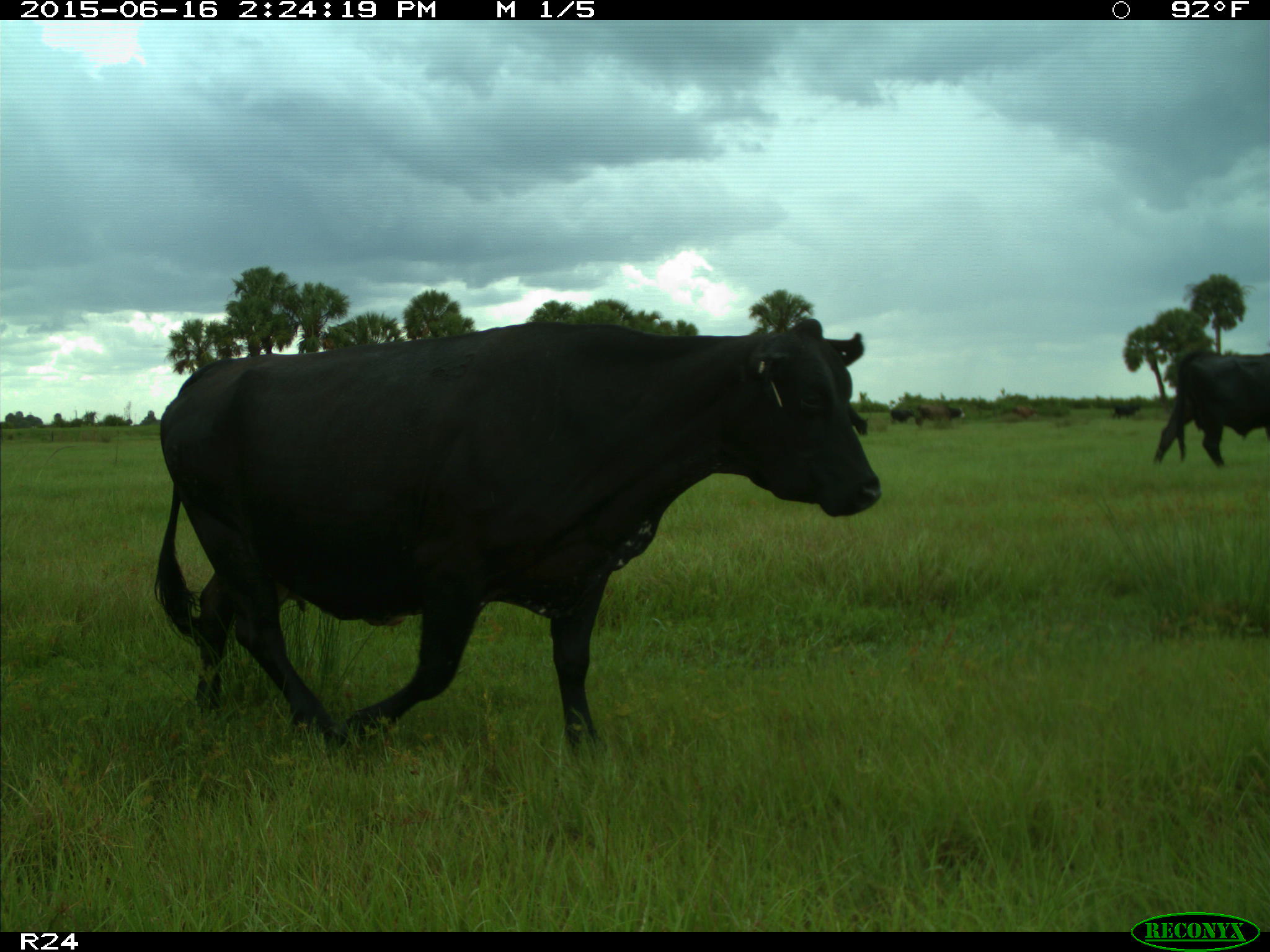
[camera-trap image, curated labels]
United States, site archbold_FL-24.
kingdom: Animalia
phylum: Chordata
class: Mammalia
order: Artiodactyla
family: Bovidae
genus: Bos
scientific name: Bos taurus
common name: domestic cow